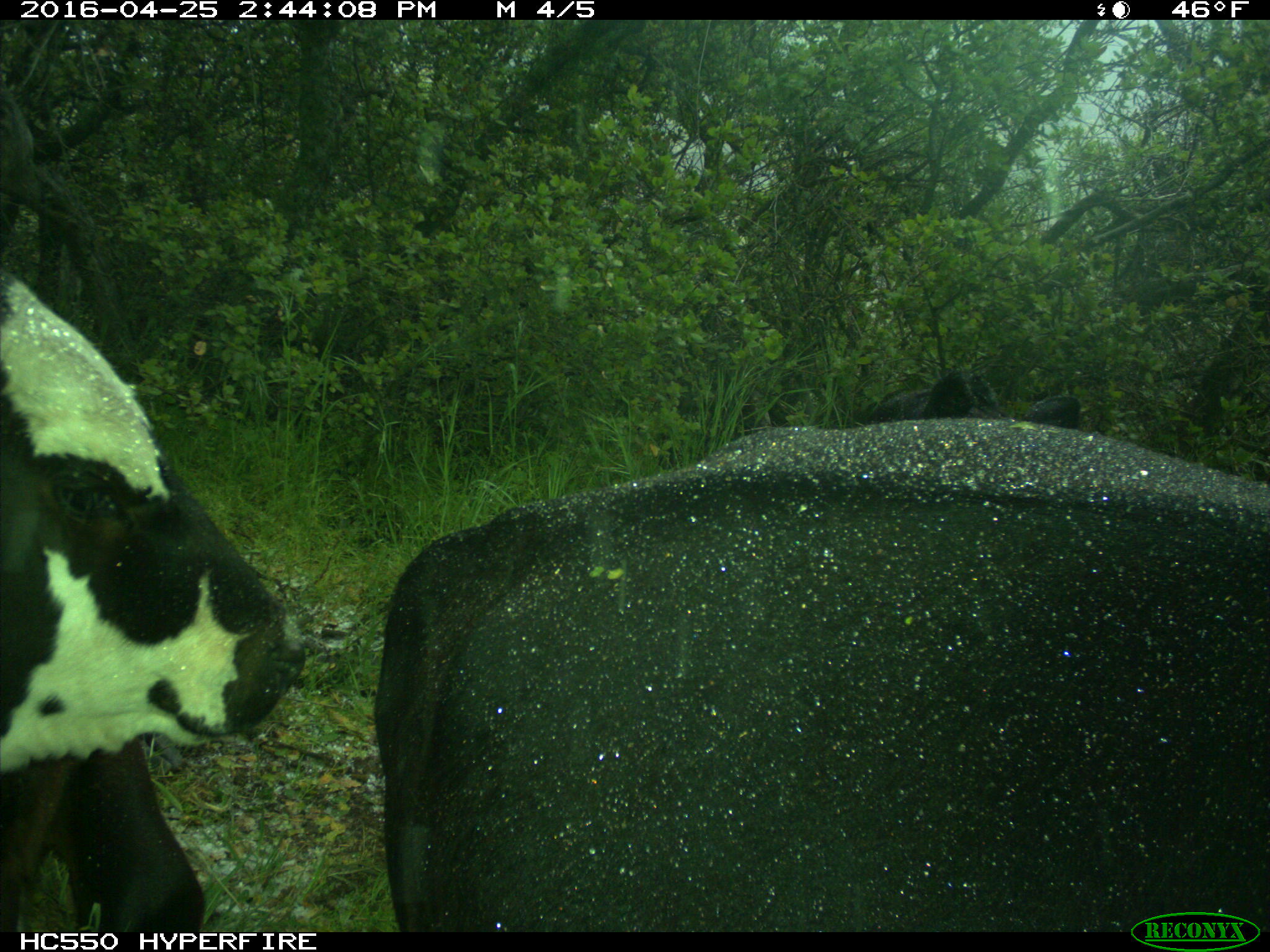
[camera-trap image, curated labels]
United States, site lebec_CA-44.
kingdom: Animalia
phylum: Chordata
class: Mammalia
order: Artiodactyla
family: Bovidae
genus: Bos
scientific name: Bos taurus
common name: domestic cow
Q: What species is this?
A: Bos taurus (domestic cow).